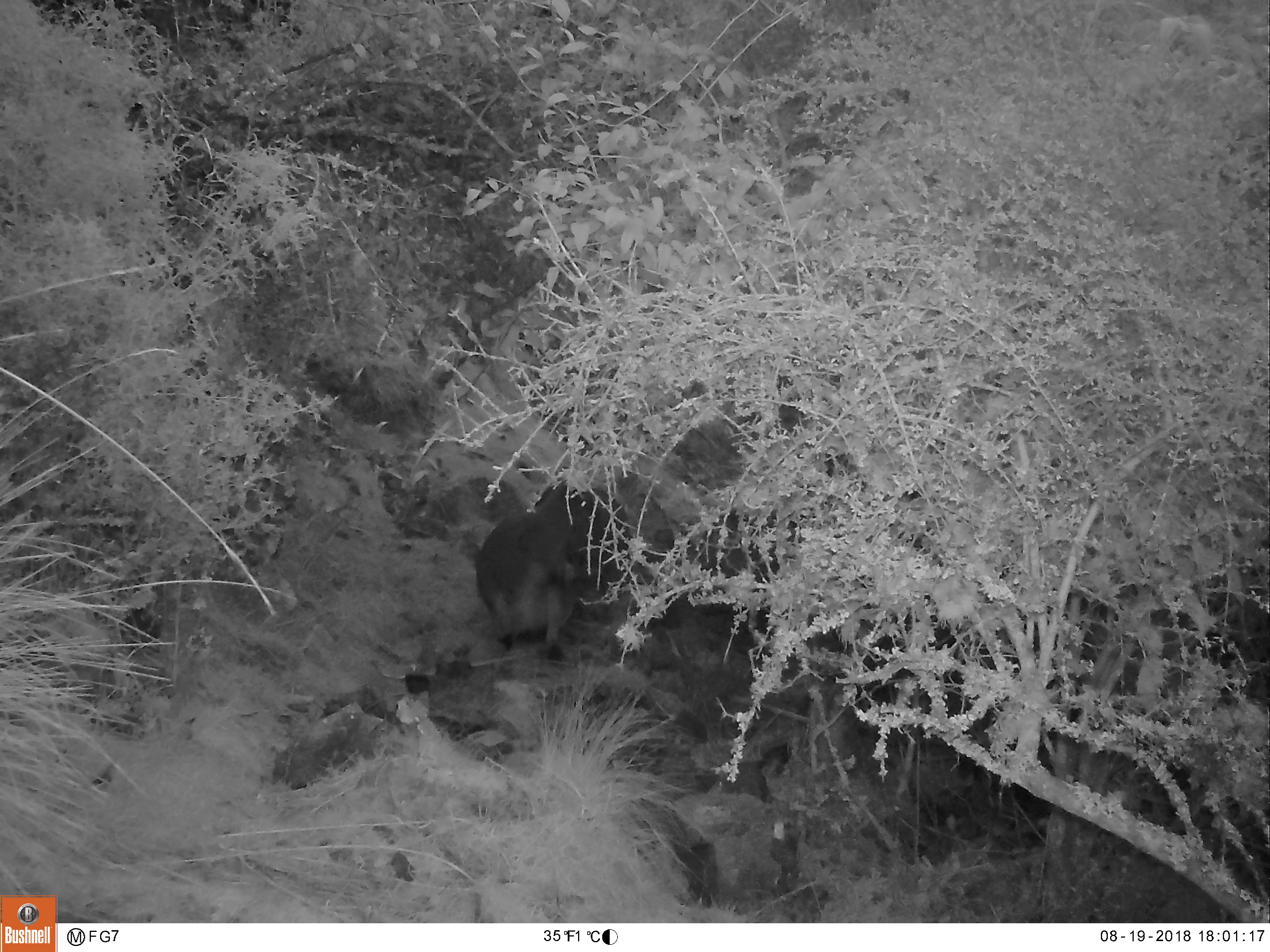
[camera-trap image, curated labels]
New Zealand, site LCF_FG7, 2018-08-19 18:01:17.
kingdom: Animalia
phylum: Chordata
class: Mammalia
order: Diprotodontia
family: Macropodidae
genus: Notamacropus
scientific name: Notamacropus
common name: wallaby